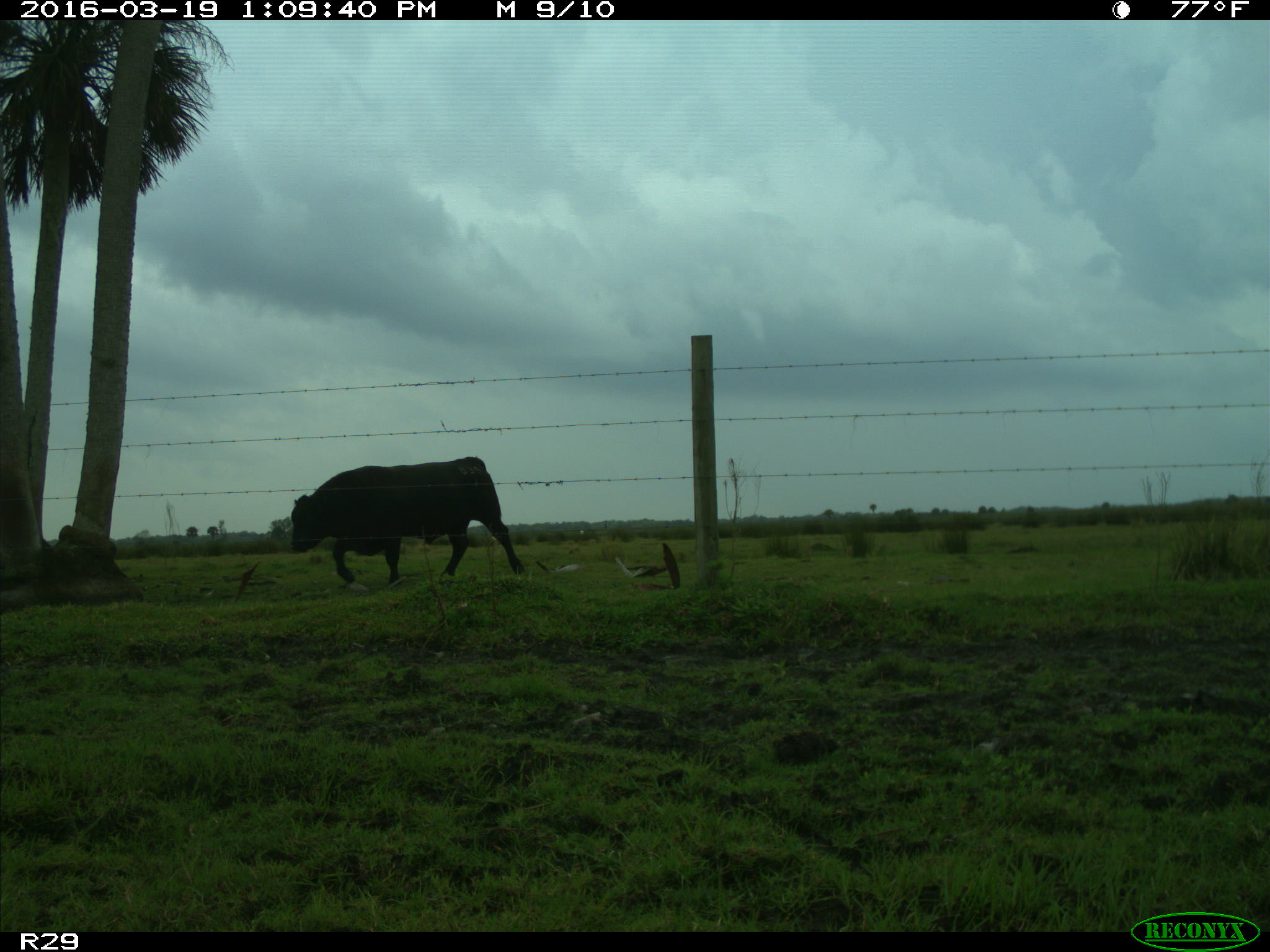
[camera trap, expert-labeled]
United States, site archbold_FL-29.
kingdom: Animalia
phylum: Chordata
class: Mammalia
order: Artiodactyla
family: Bovidae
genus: Bos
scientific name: Bos taurus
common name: domestic cow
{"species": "Bos taurus (domestic cow)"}